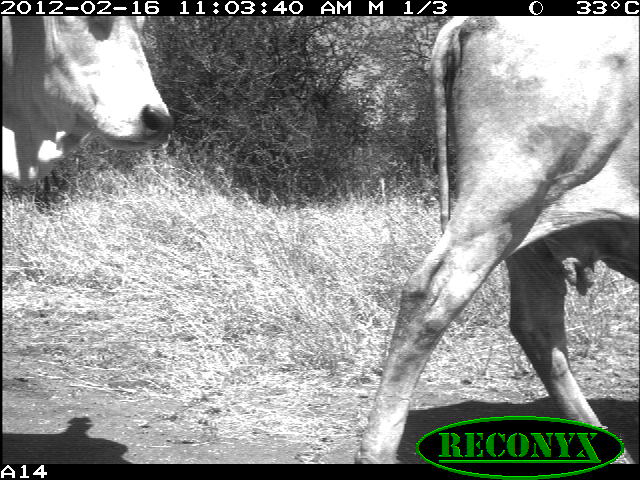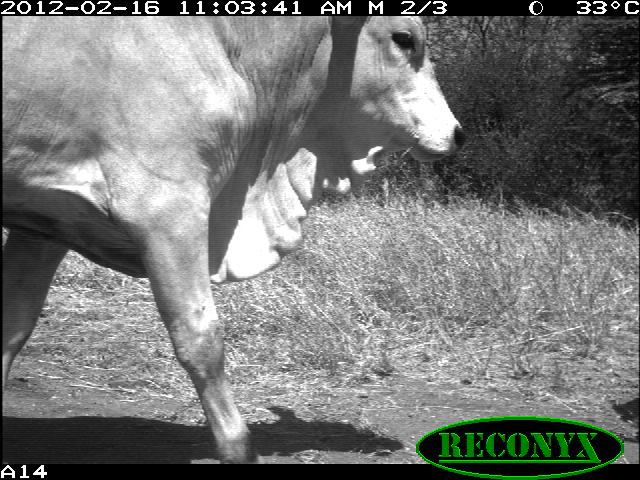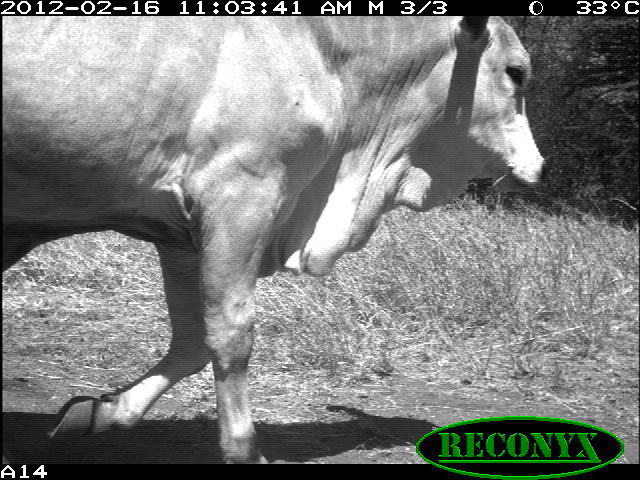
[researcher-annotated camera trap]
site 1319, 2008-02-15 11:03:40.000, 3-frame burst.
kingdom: Animalia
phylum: Chordata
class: Mammalia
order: Artiodactyla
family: Bovidae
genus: Bos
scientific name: Bos taurus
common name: domestic cattle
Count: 2.